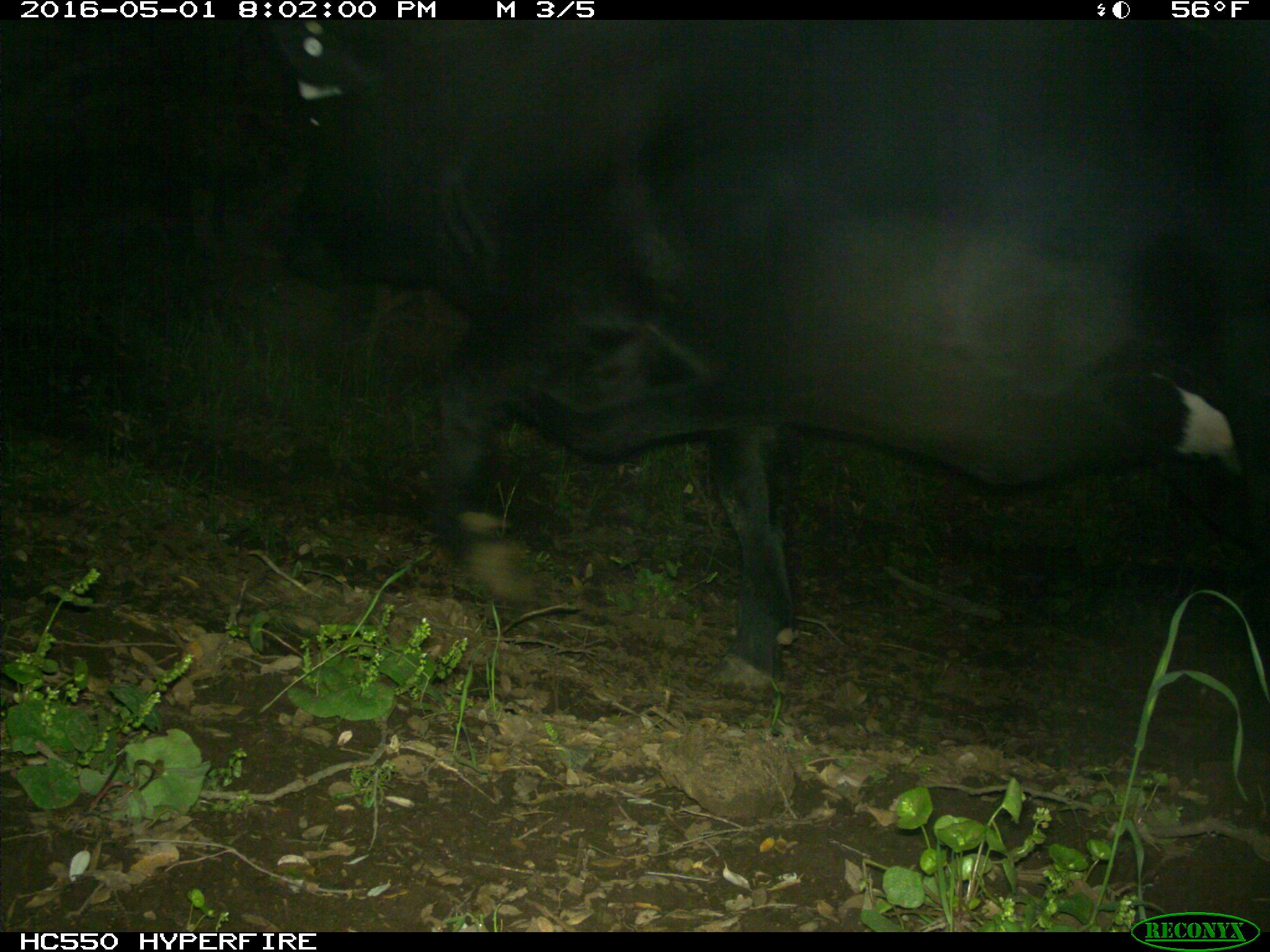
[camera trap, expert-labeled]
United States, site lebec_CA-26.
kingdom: Animalia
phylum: Chordata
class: Mammalia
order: Artiodactyla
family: Bovidae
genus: Bos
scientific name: Bos taurus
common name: domestic cow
Bos taurus (domestic cow).